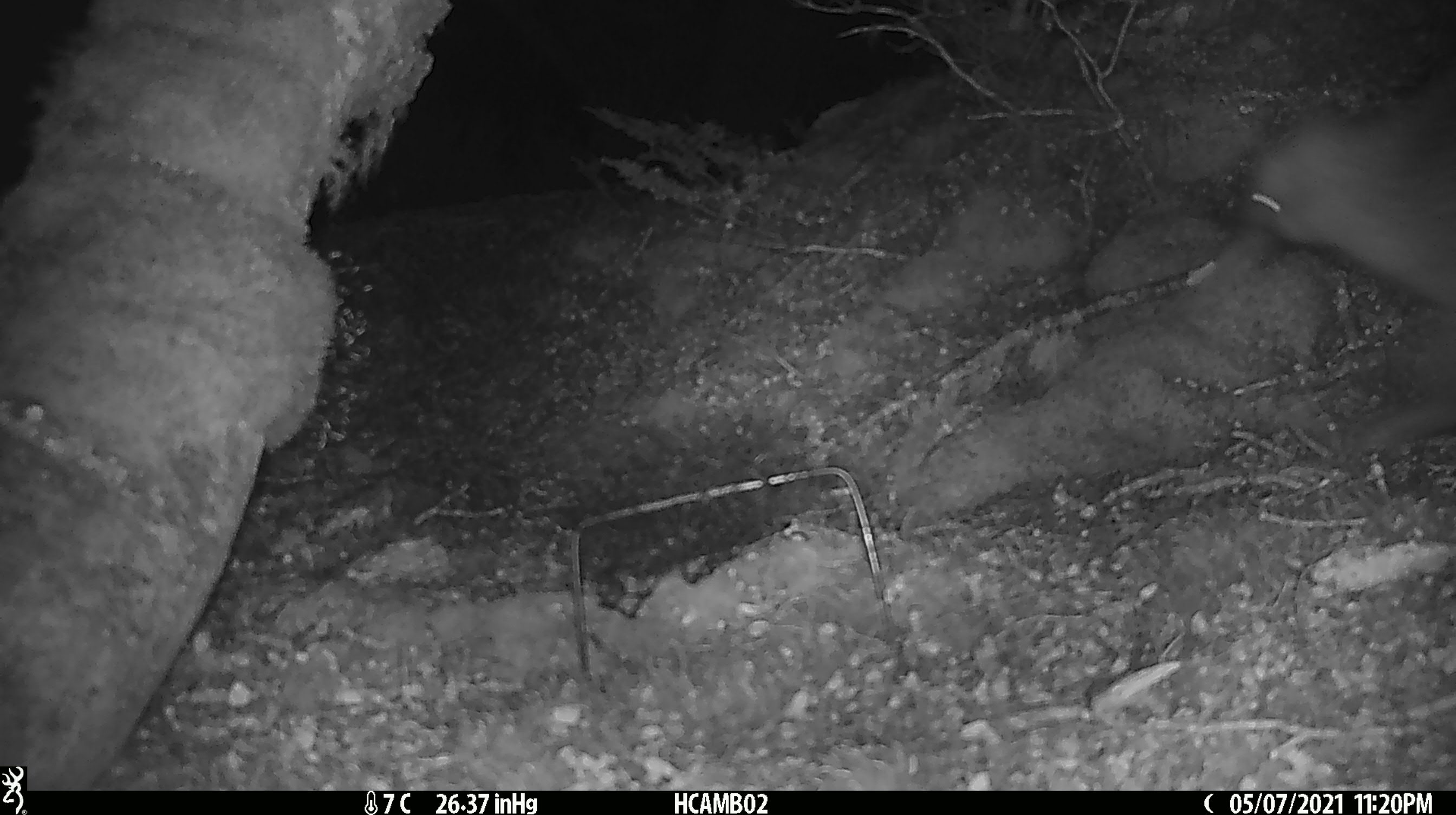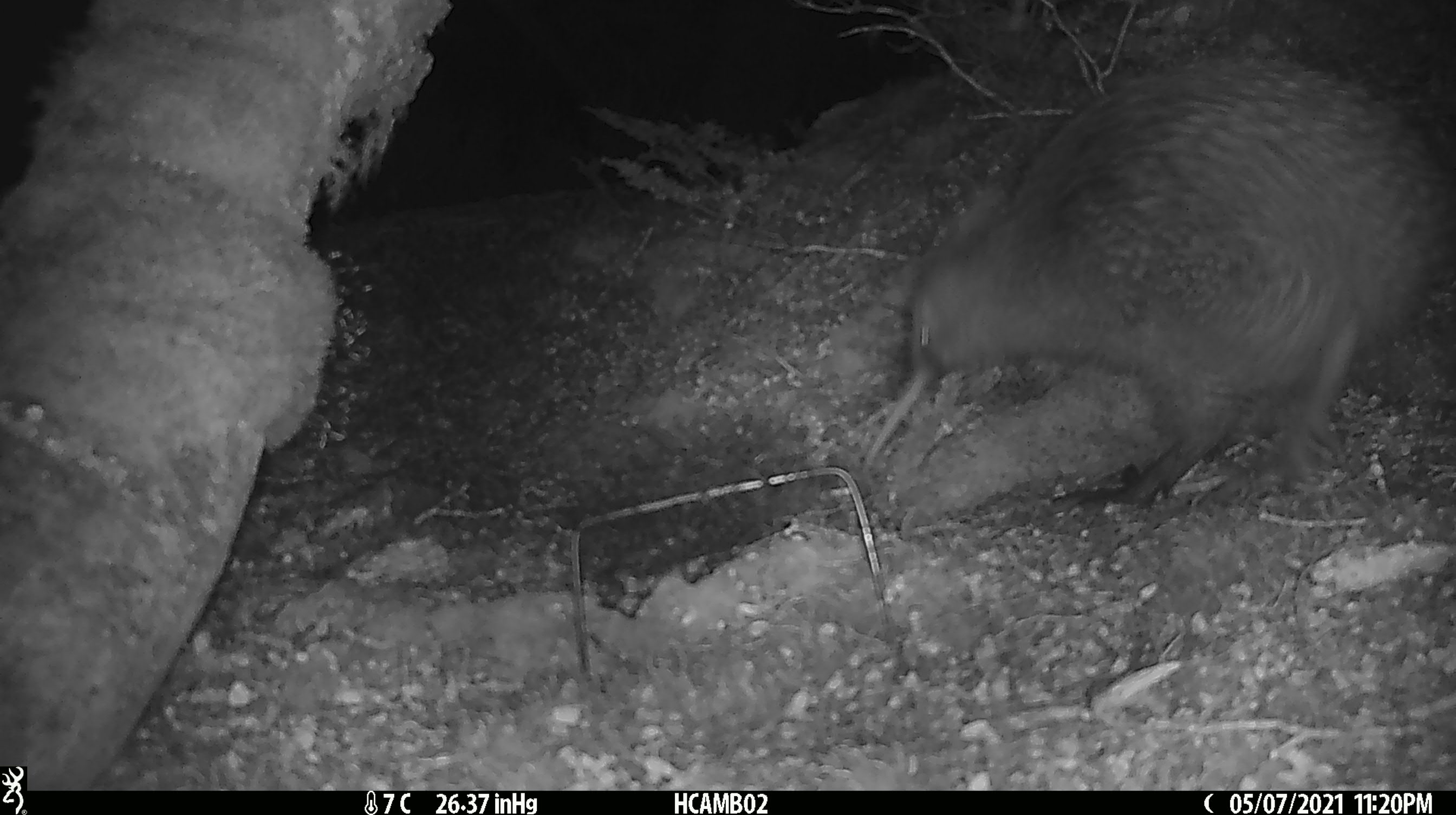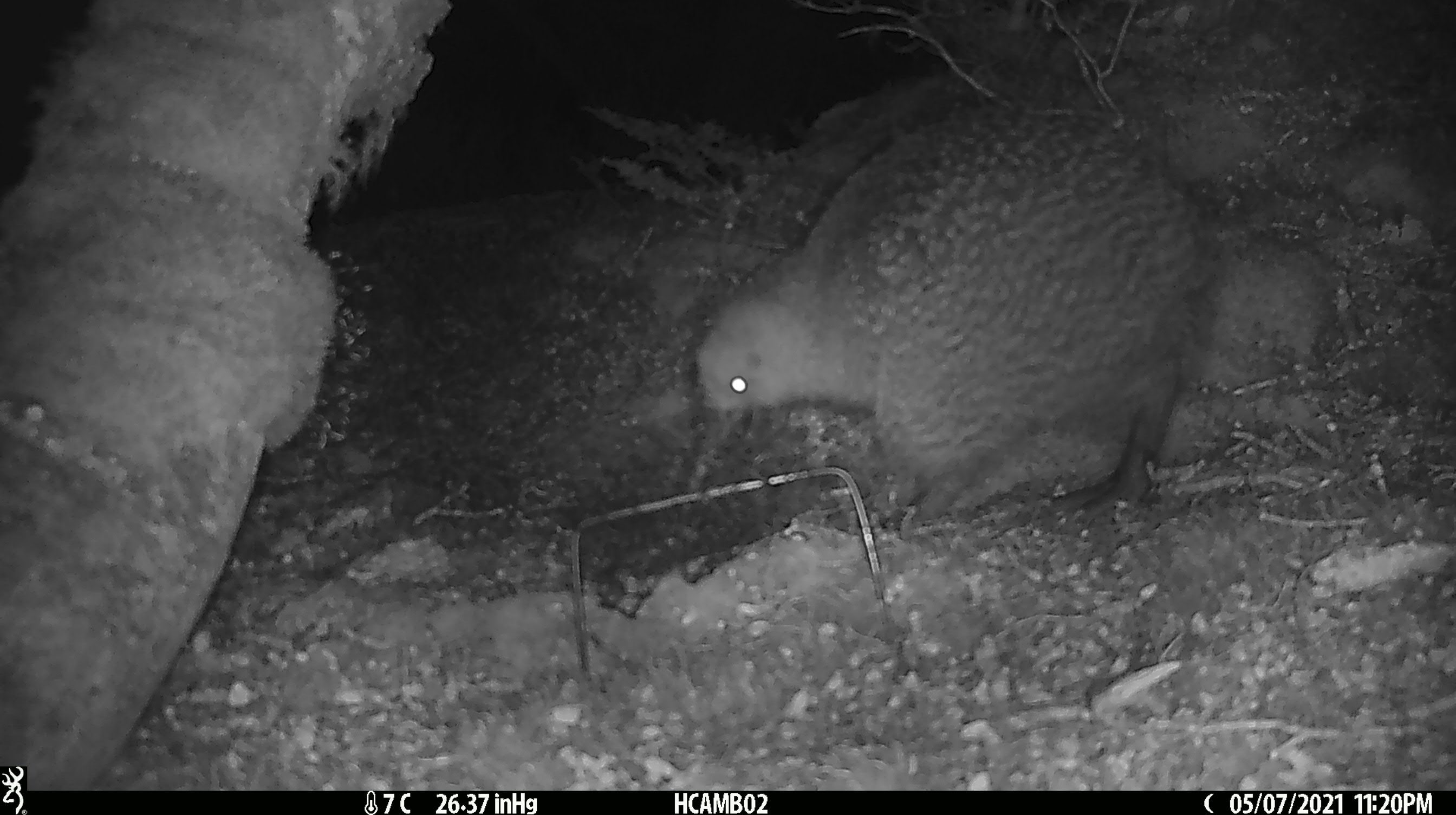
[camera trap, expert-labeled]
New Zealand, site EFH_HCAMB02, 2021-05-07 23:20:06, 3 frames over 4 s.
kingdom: Animalia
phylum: Chordata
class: Aves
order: Apterygiformes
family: Apterygidae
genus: Apteryx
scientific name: Apteryx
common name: kiwi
Kiwi (Apteryx).